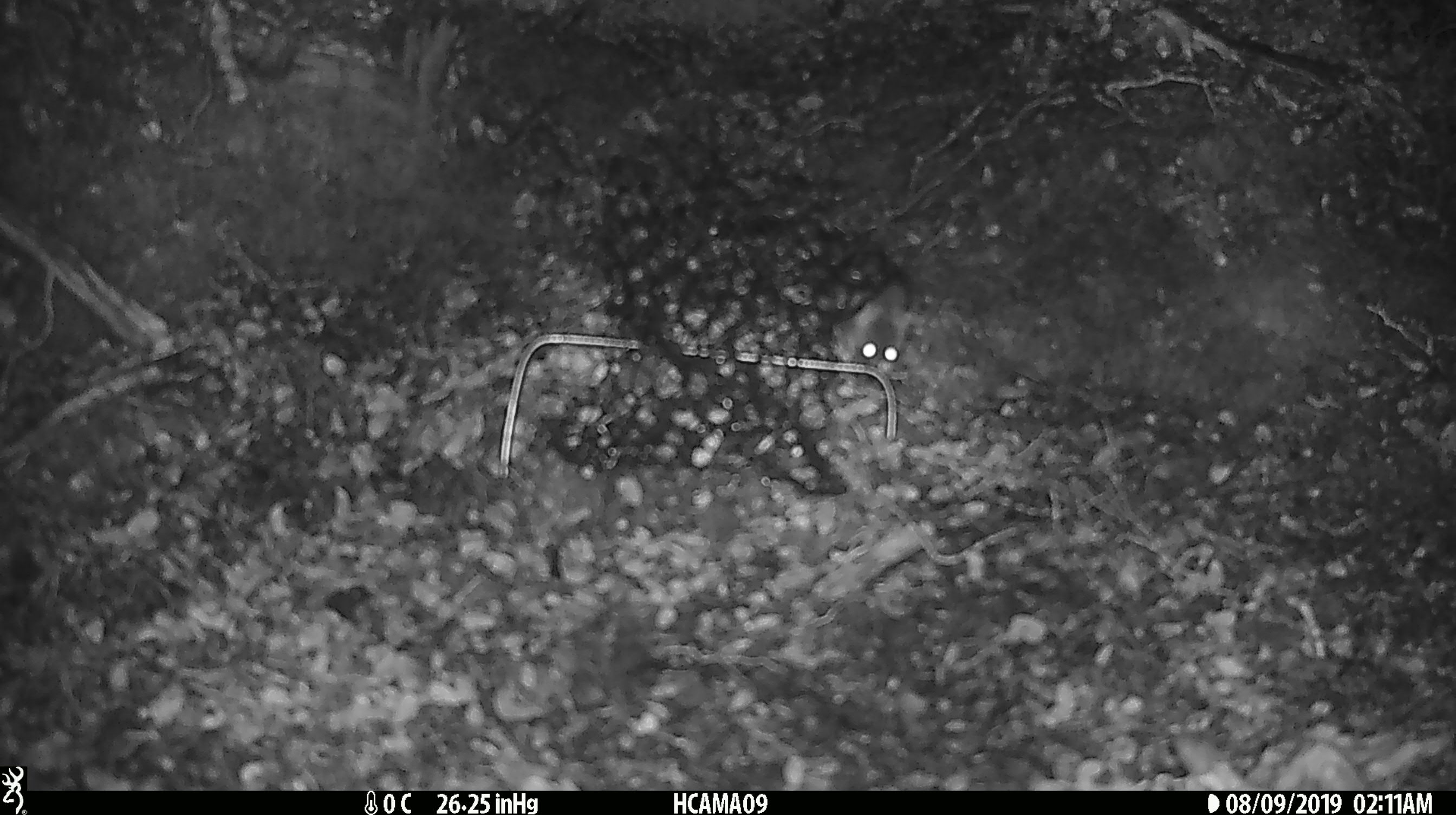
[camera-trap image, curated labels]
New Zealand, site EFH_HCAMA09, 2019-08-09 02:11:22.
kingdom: Animalia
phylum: Chordata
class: Mammalia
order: Rodentia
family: Muridae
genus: Mus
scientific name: Mus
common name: mouse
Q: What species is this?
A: Mouse (Mus).